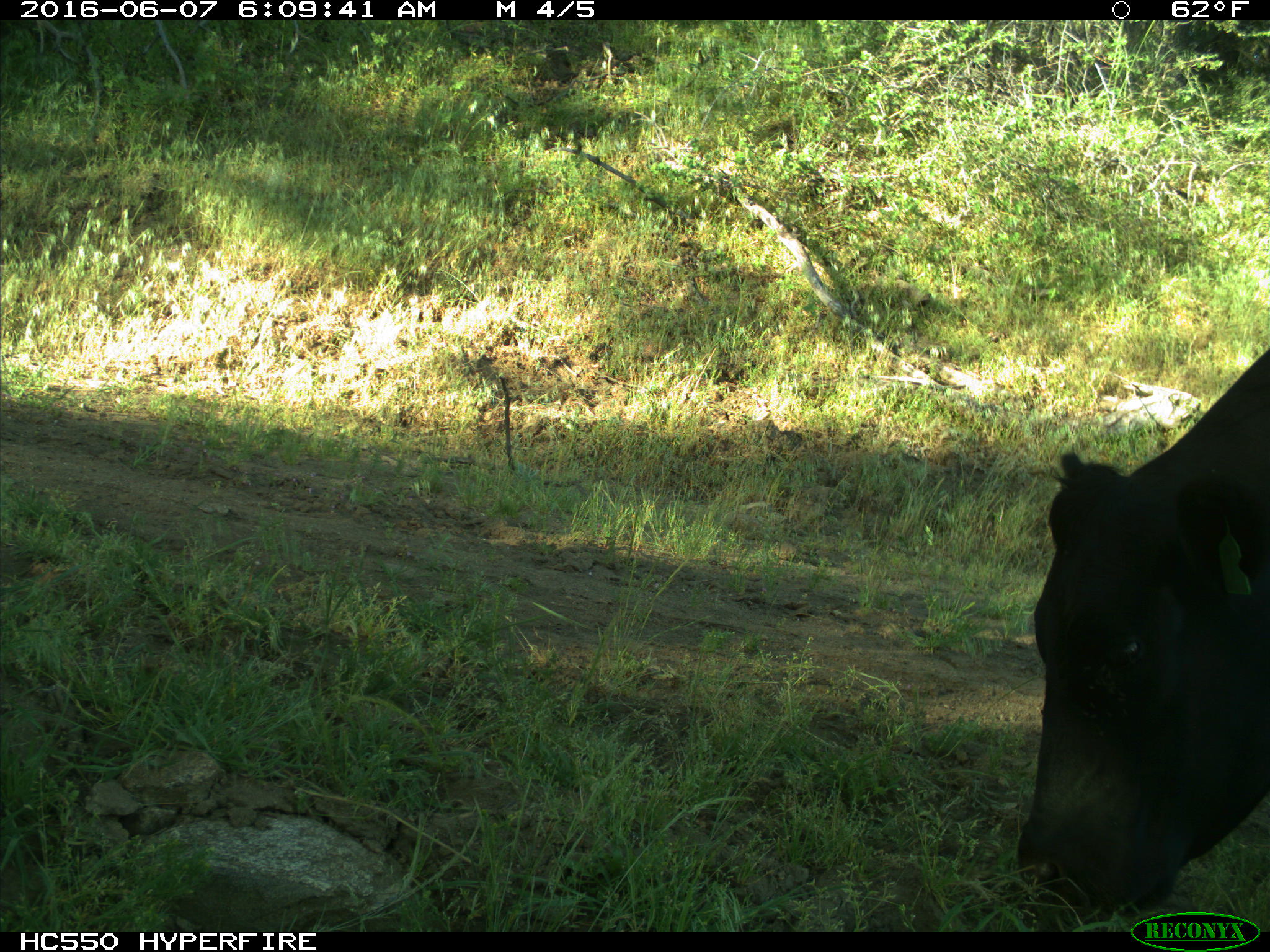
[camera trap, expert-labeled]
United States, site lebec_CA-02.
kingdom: Animalia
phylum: Chordata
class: Mammalia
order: Artiodactyla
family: Bovidae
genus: Bos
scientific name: Bos taurus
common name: domestic cow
Bos taurus (domestic cow).